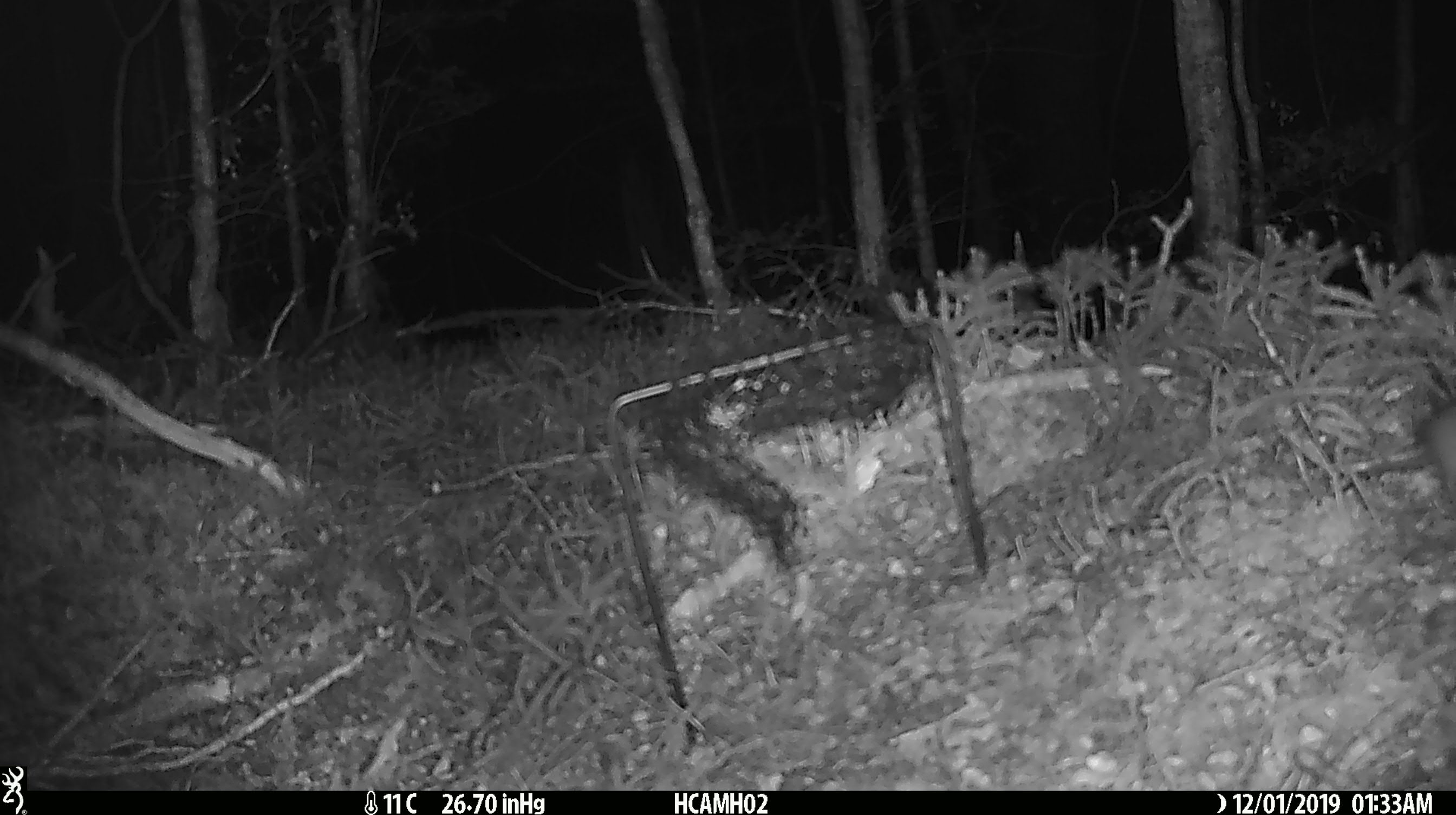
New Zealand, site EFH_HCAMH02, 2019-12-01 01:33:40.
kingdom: Animalia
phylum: Chordata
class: Mammalia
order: Rodentia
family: Muridae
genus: Mus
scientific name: Mus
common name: mouse